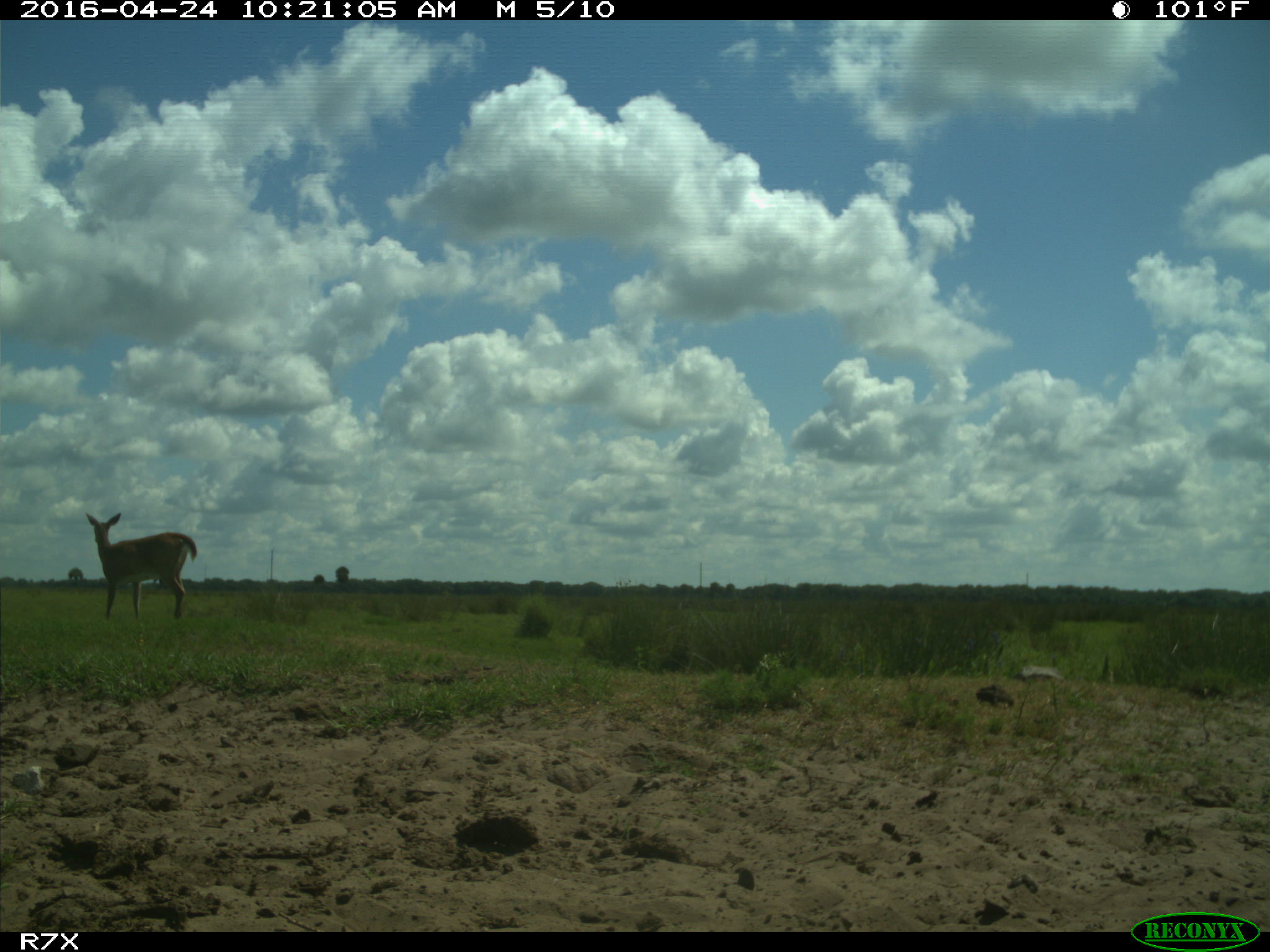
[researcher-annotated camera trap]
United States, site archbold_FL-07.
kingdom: Animalia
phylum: Chordata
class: Mammalia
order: Artiodactyla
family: Cervidae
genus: Odocoileus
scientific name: Odocoileus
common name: deer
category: unidentified deer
Unidentified deer (deer) (Odocoileus).